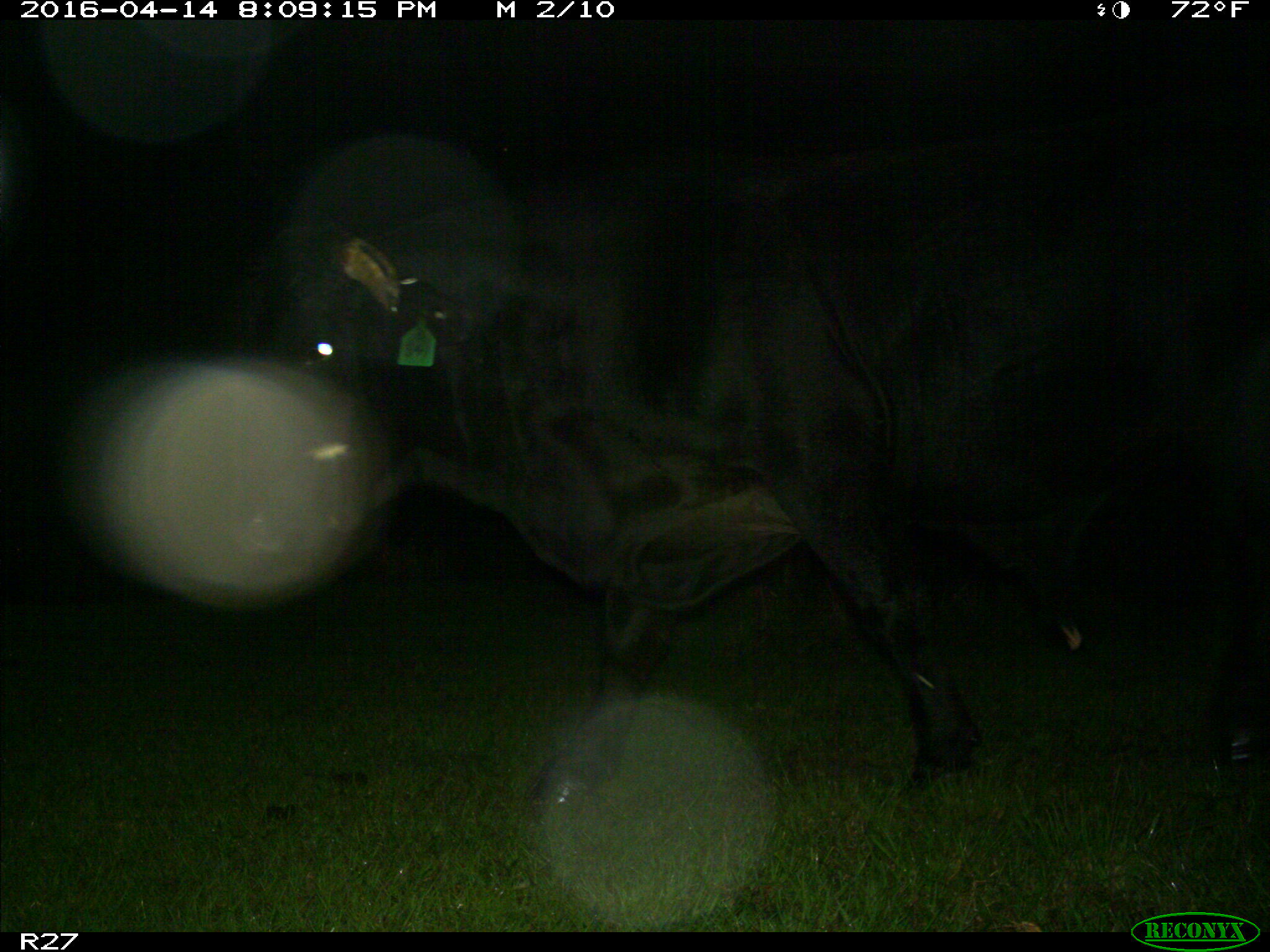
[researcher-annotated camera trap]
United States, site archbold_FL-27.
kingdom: Animalia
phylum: Chordata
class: Mammalia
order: Artiodactyla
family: Bovidae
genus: Bos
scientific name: Bos taurus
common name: domestic cow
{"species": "Bos taurus (domestic cow)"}